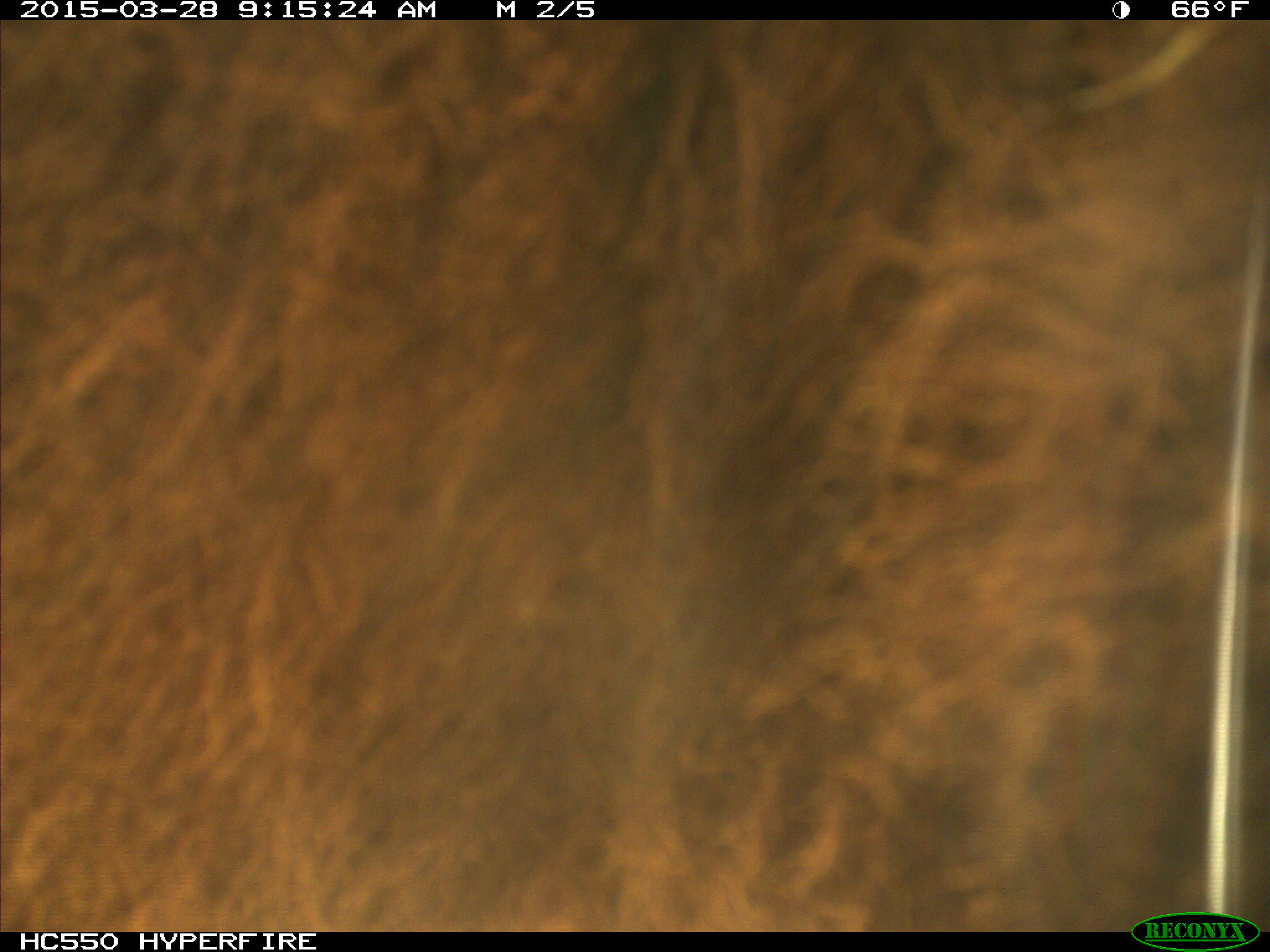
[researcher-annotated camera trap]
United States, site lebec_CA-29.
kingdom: Animalia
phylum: Chordata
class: Mammalia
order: Artiodactyla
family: Bovidae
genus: Bos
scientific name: Bos taurus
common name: domestic cow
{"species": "Bos taurus (domestic cow)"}